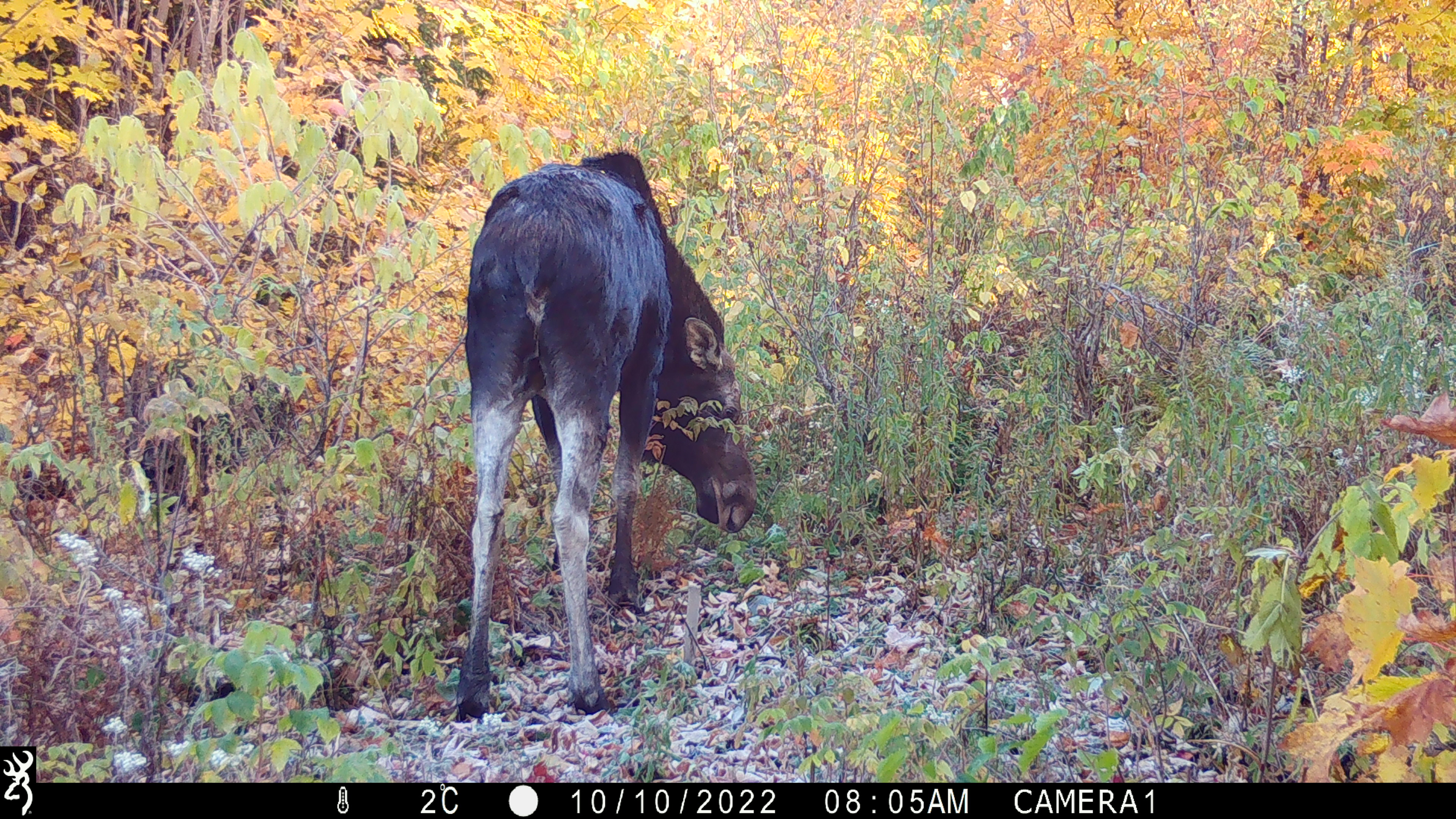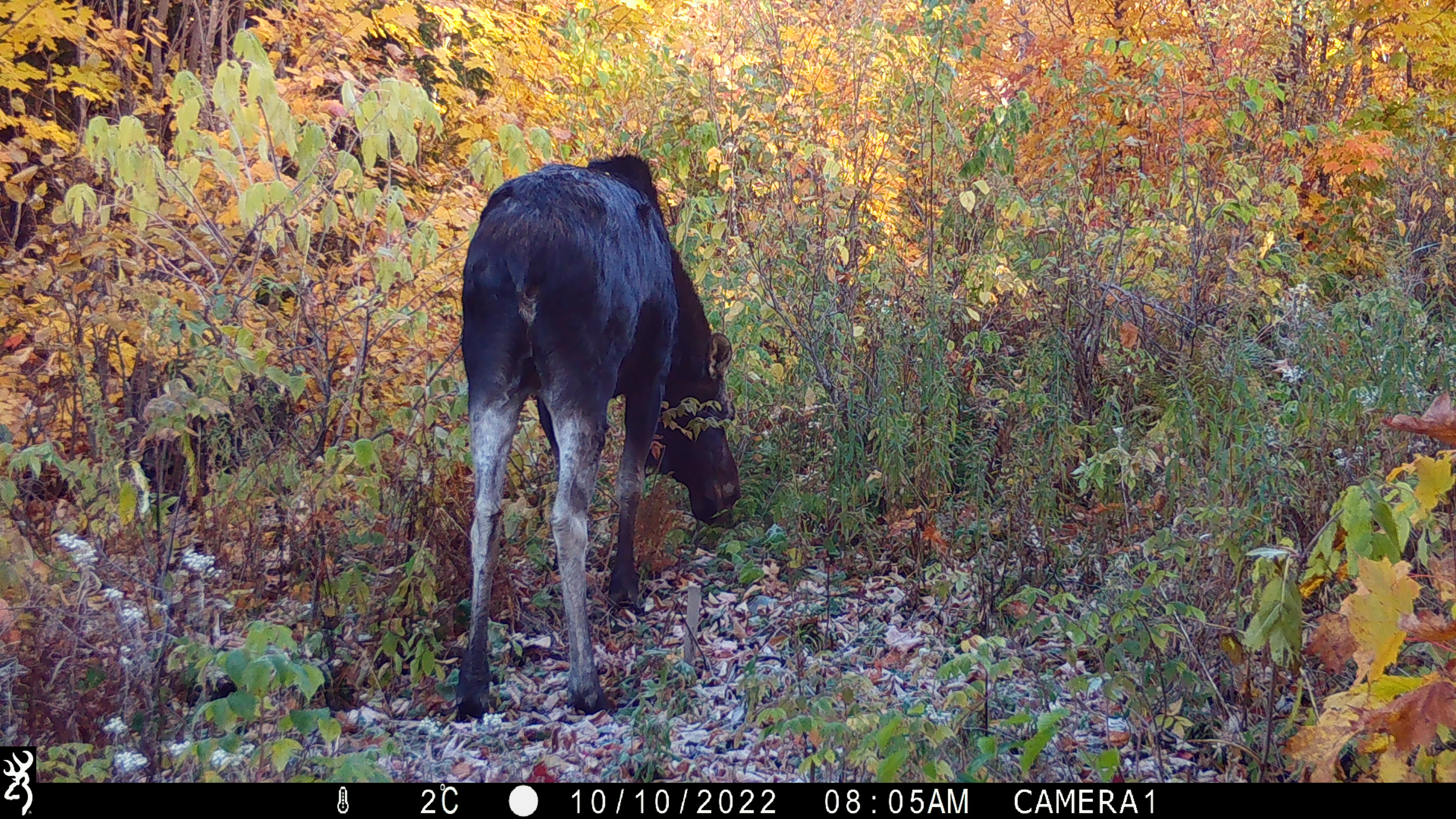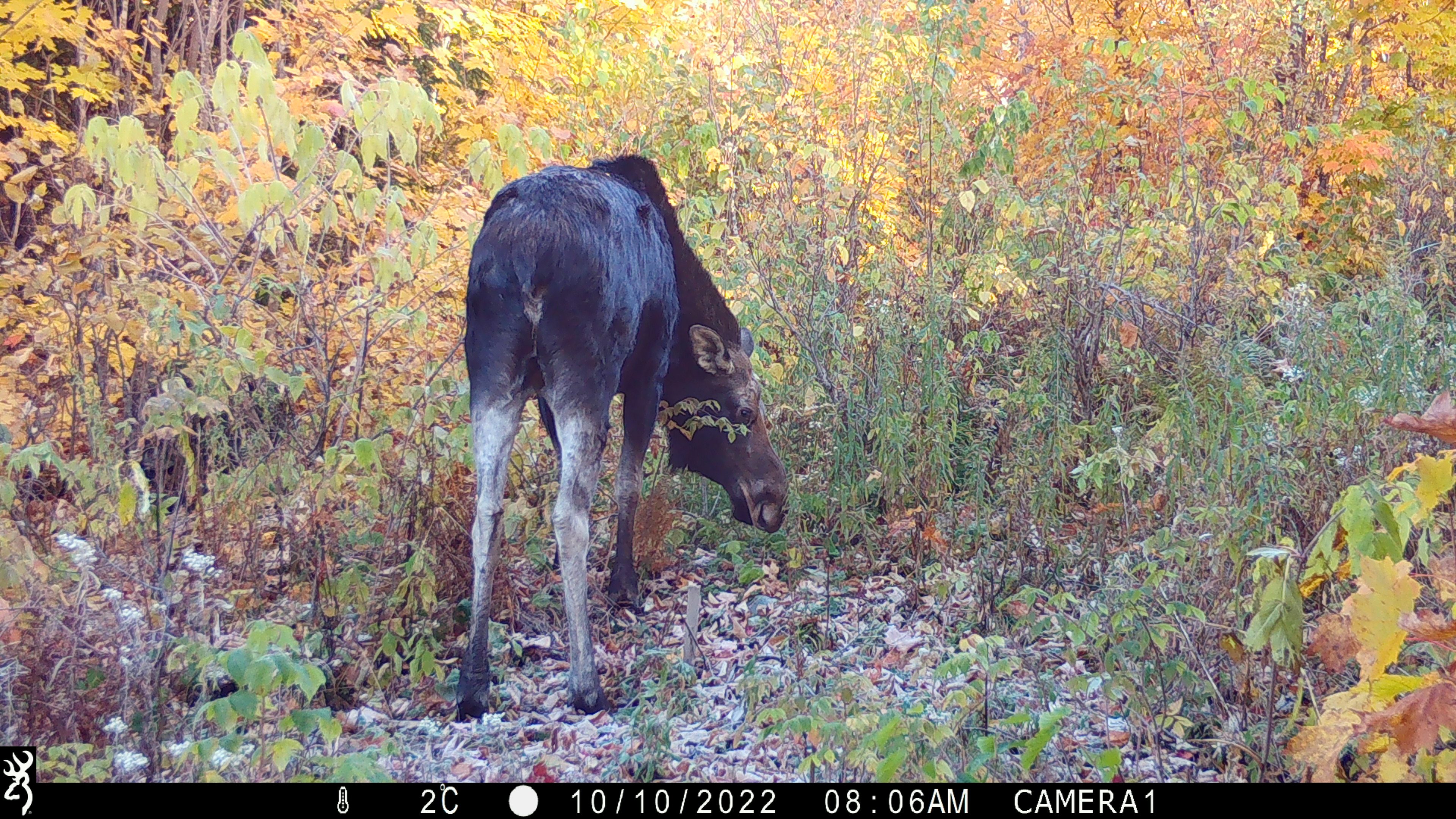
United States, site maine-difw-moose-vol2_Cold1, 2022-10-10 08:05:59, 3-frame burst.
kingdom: Animalia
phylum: Chordata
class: Mammalia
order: Artiodactyla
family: Cervidae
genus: Alces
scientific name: Alces alces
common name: moose